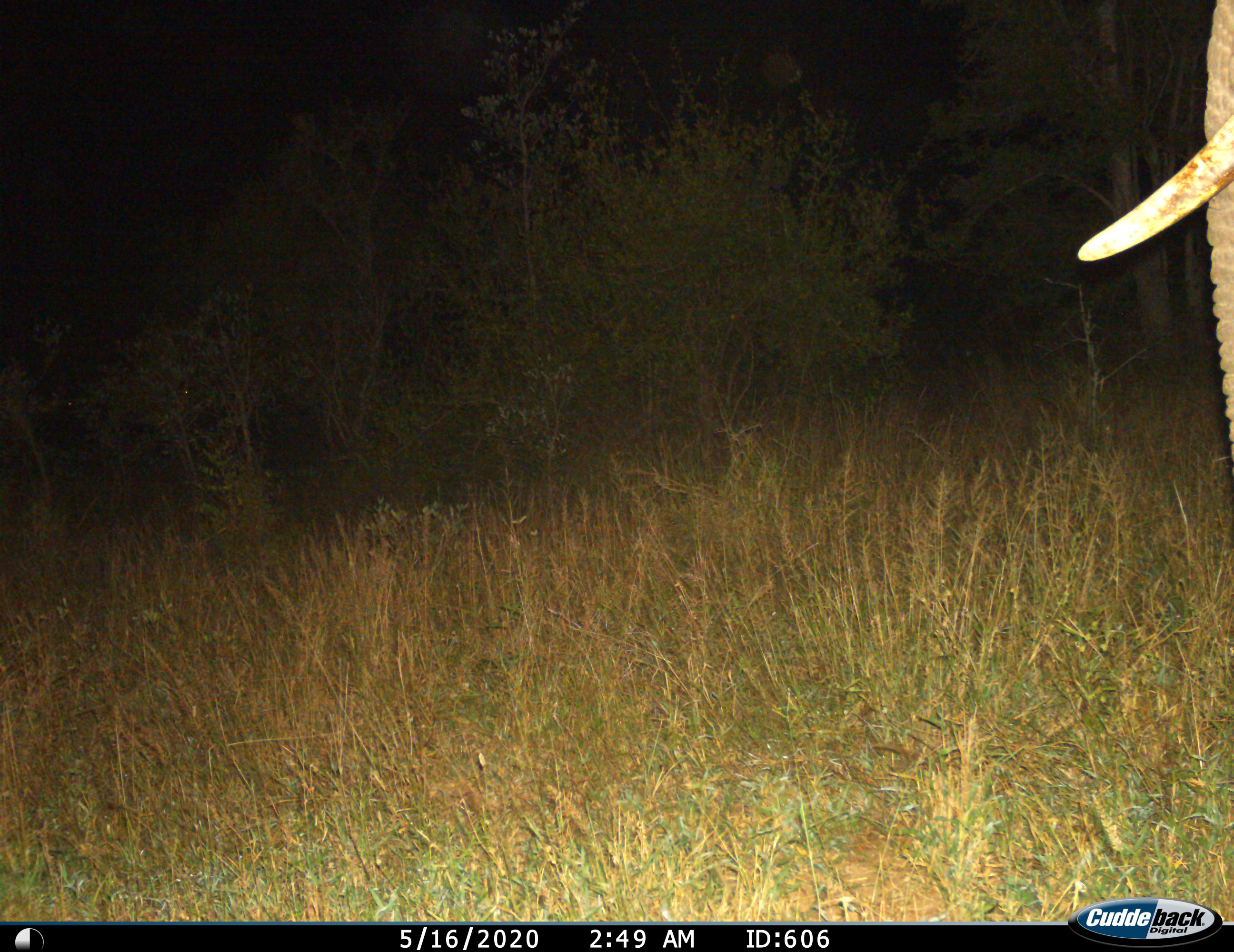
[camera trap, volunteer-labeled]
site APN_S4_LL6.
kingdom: Animalia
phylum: Chordata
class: Mammalia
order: Proboscidea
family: Elephantidae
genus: Loxodonta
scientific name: Loxodonta africana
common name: african bush elephant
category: elephant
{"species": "elephant (african bush elephant) (Loxodonta africana)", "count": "1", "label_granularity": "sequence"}